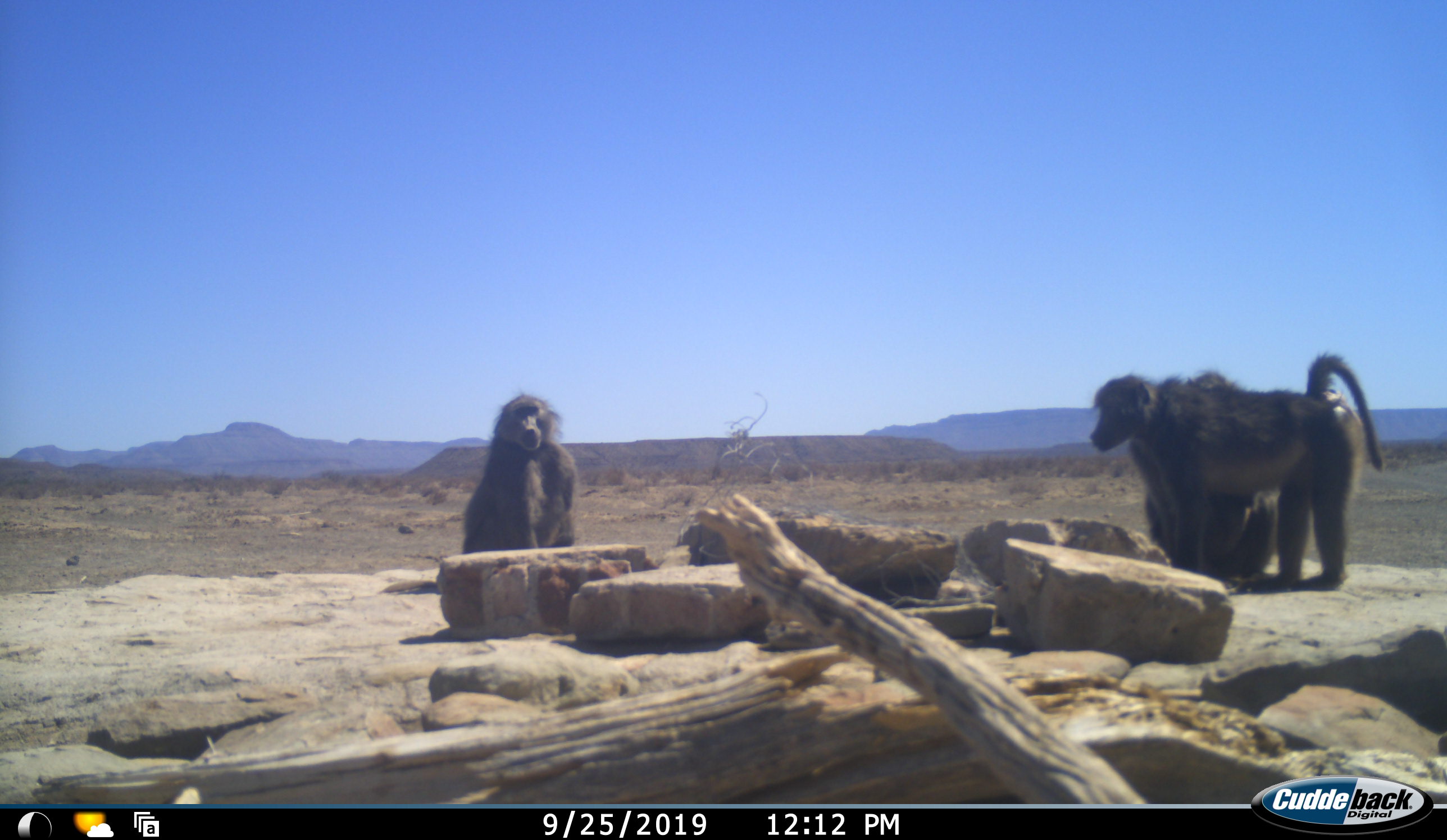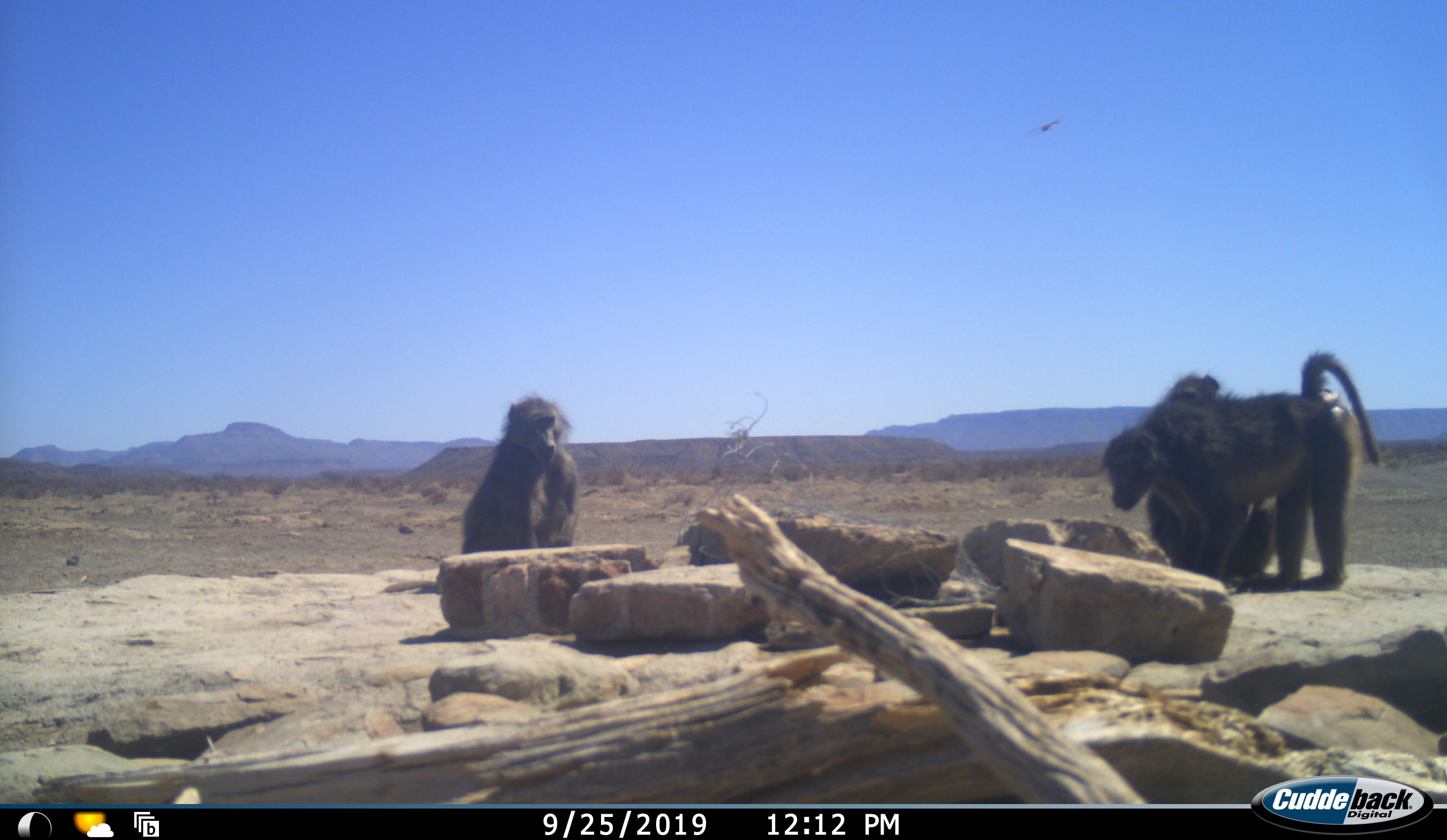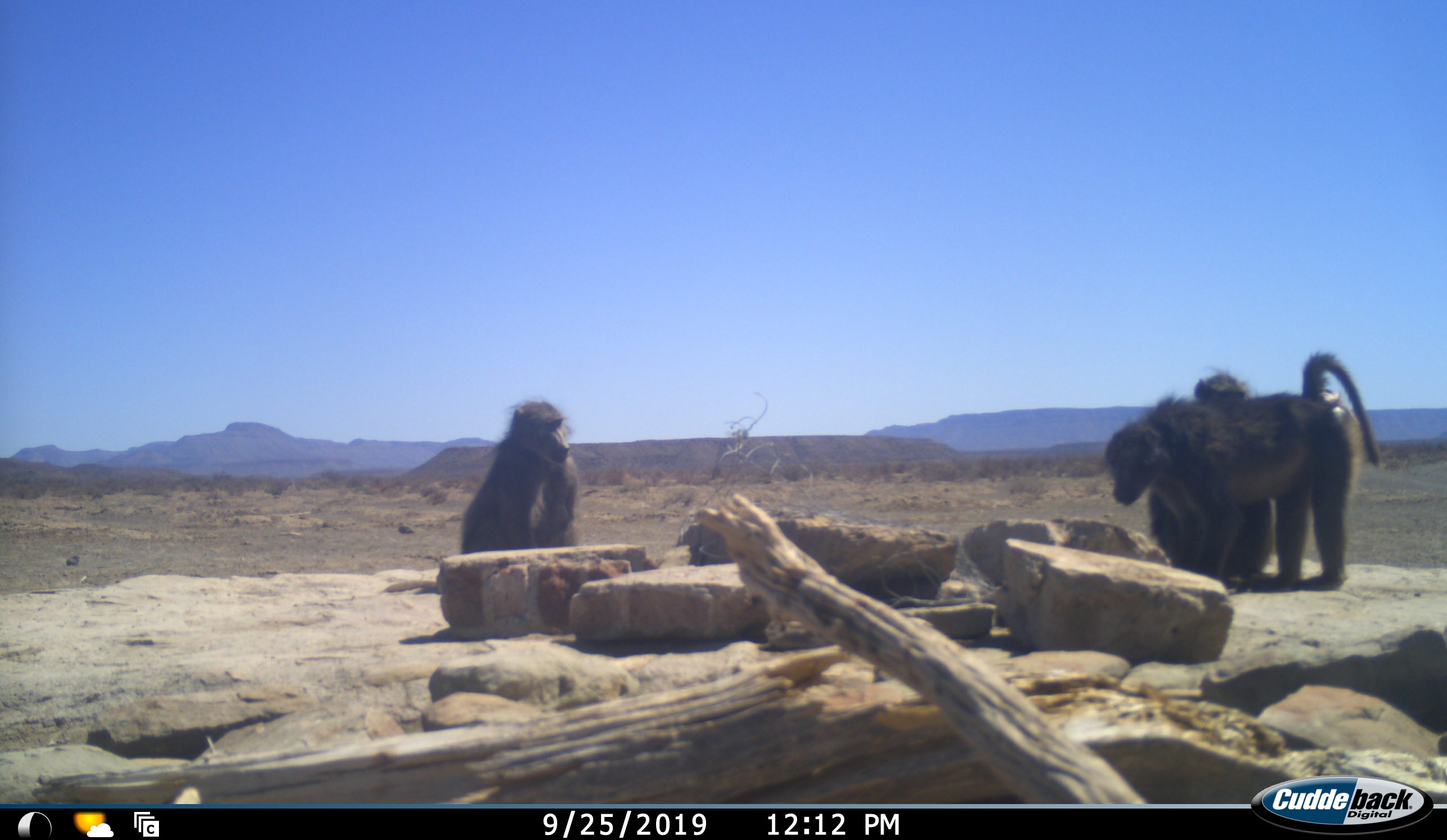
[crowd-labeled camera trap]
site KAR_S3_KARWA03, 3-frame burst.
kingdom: Animalia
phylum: Chordata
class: Mammalia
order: Primates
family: Cercopithecidae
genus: Papio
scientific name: Papio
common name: baboon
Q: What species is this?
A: Baboon (Papio).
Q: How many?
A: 3.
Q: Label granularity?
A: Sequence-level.